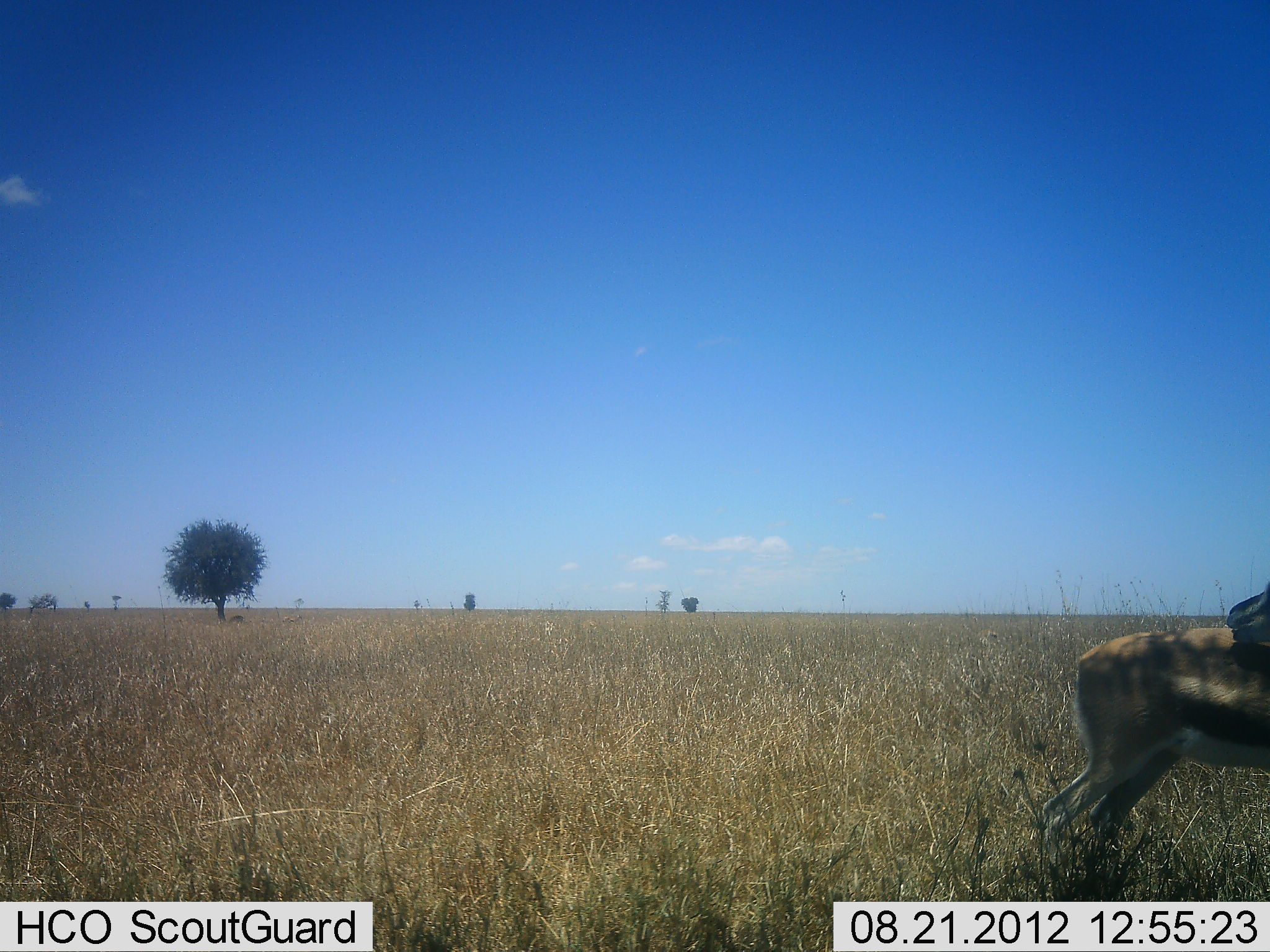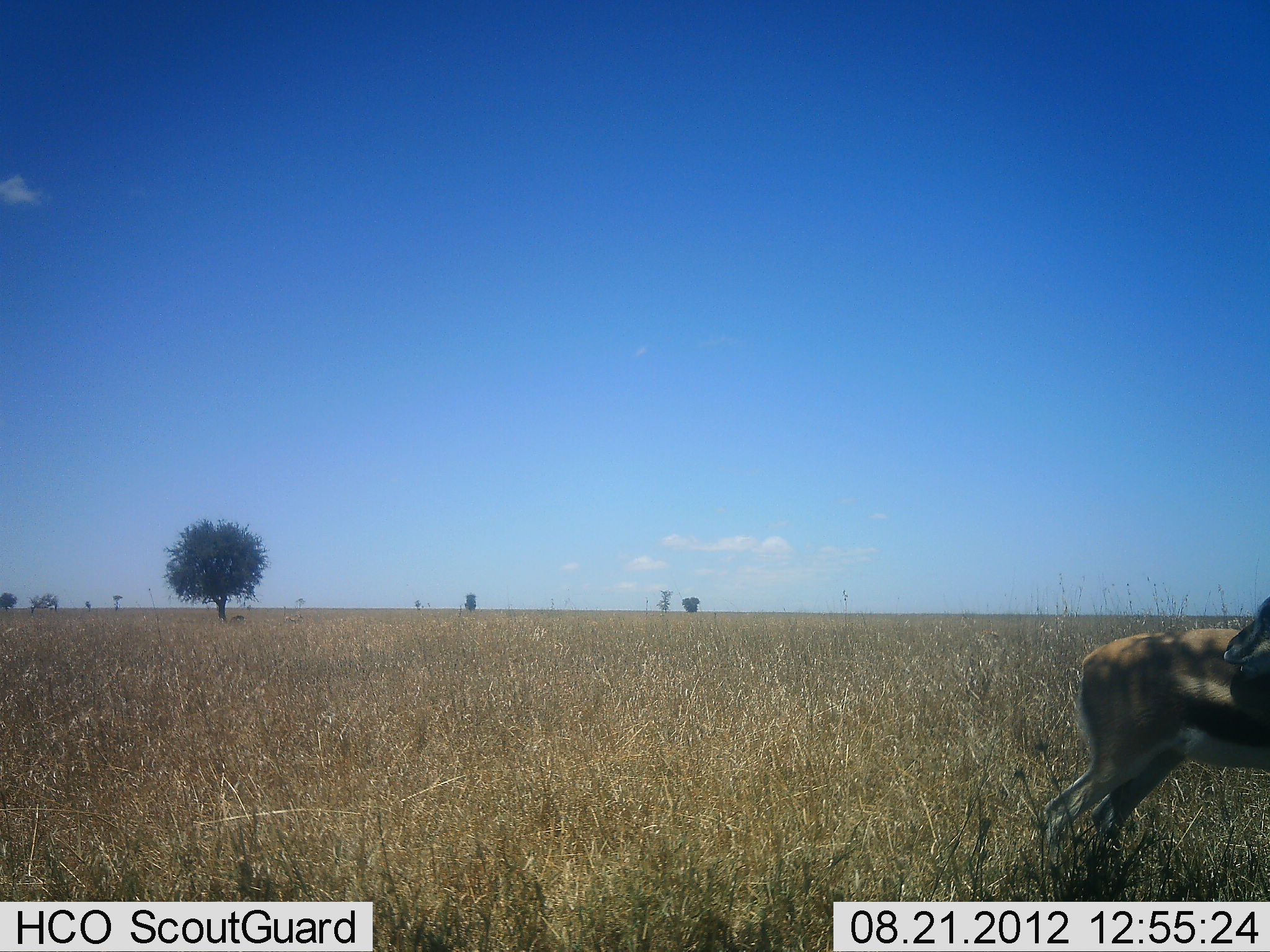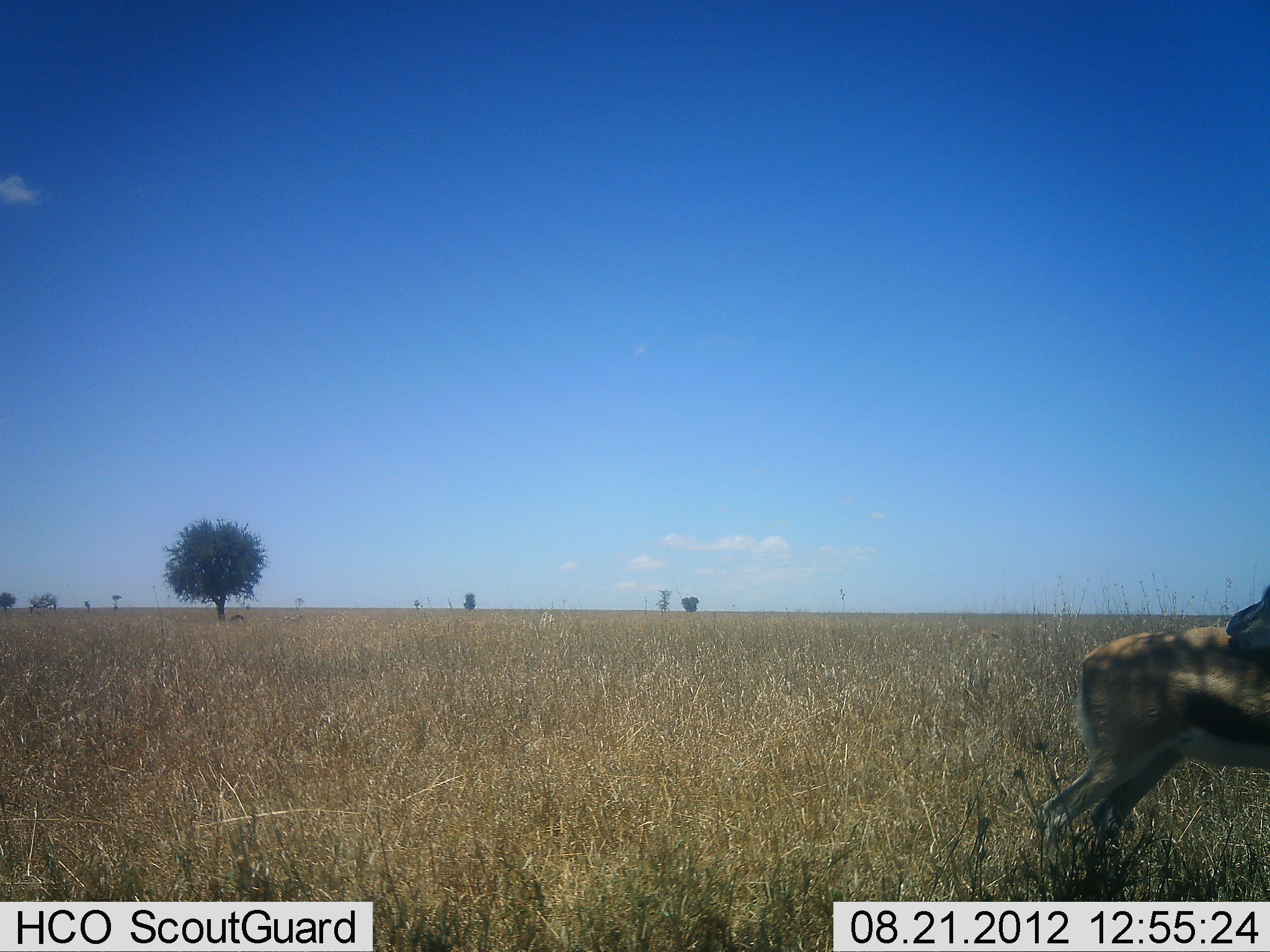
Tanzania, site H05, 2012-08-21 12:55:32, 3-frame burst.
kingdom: Animalia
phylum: Chordata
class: Mammalia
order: Artiodactyla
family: Bovidae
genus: Eudorcas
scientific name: Eudorcas thomsonii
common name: thomson's gazelle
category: gazellethomsons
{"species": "gazellethomsons (thomson's gazelle) (Eudorcas thomsonii)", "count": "1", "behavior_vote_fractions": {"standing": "100%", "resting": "0%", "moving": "0%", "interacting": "0%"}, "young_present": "0%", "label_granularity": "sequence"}